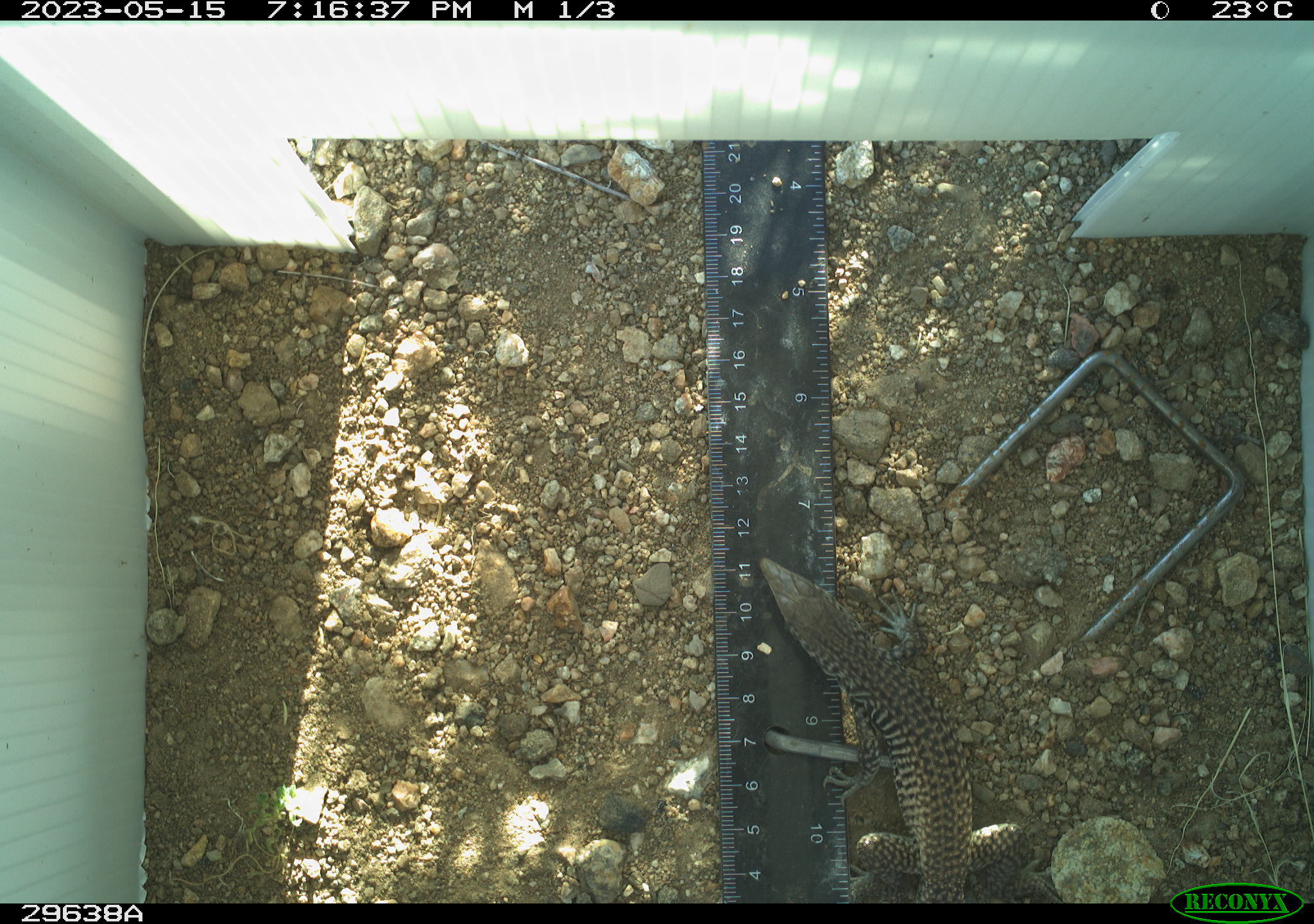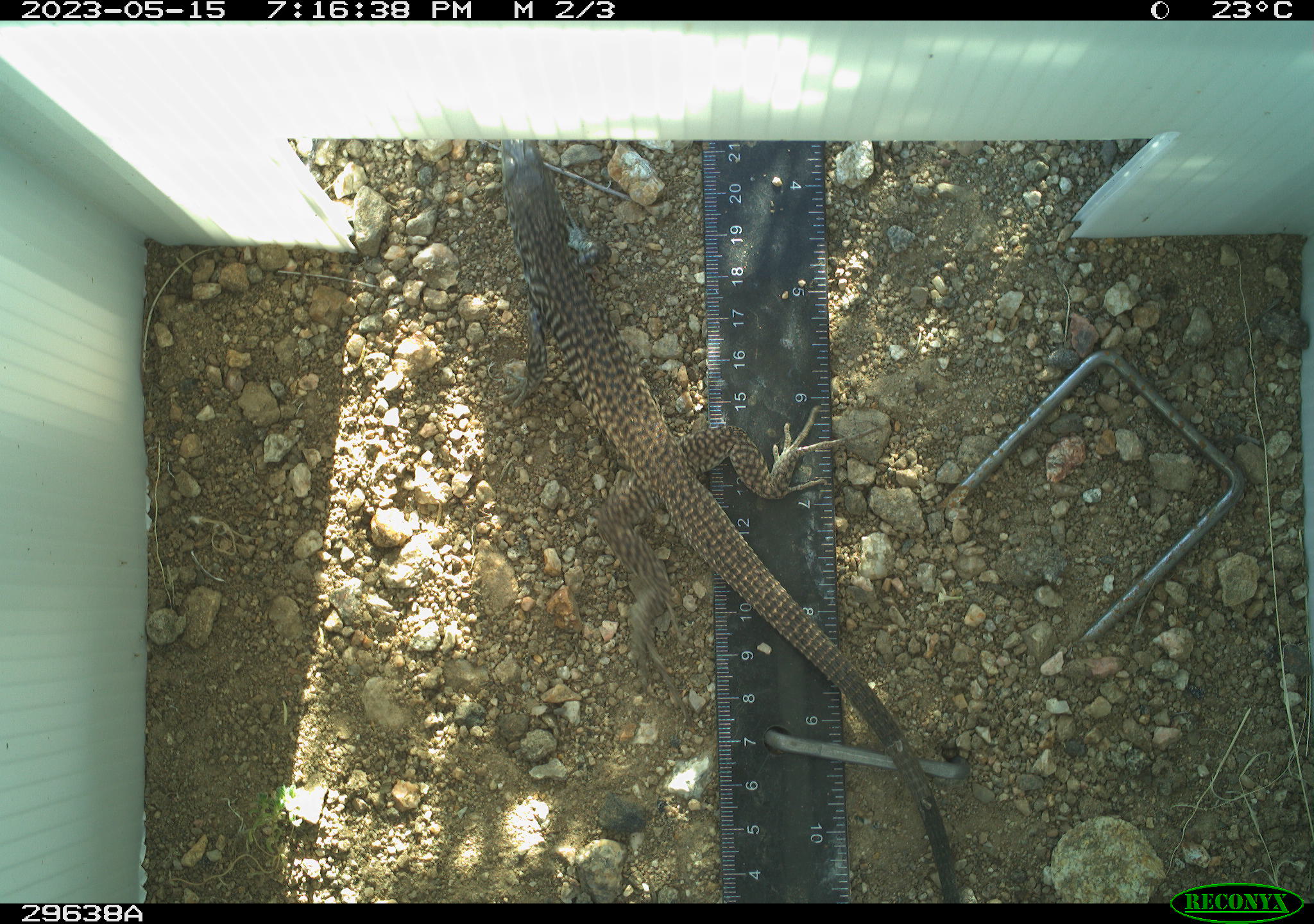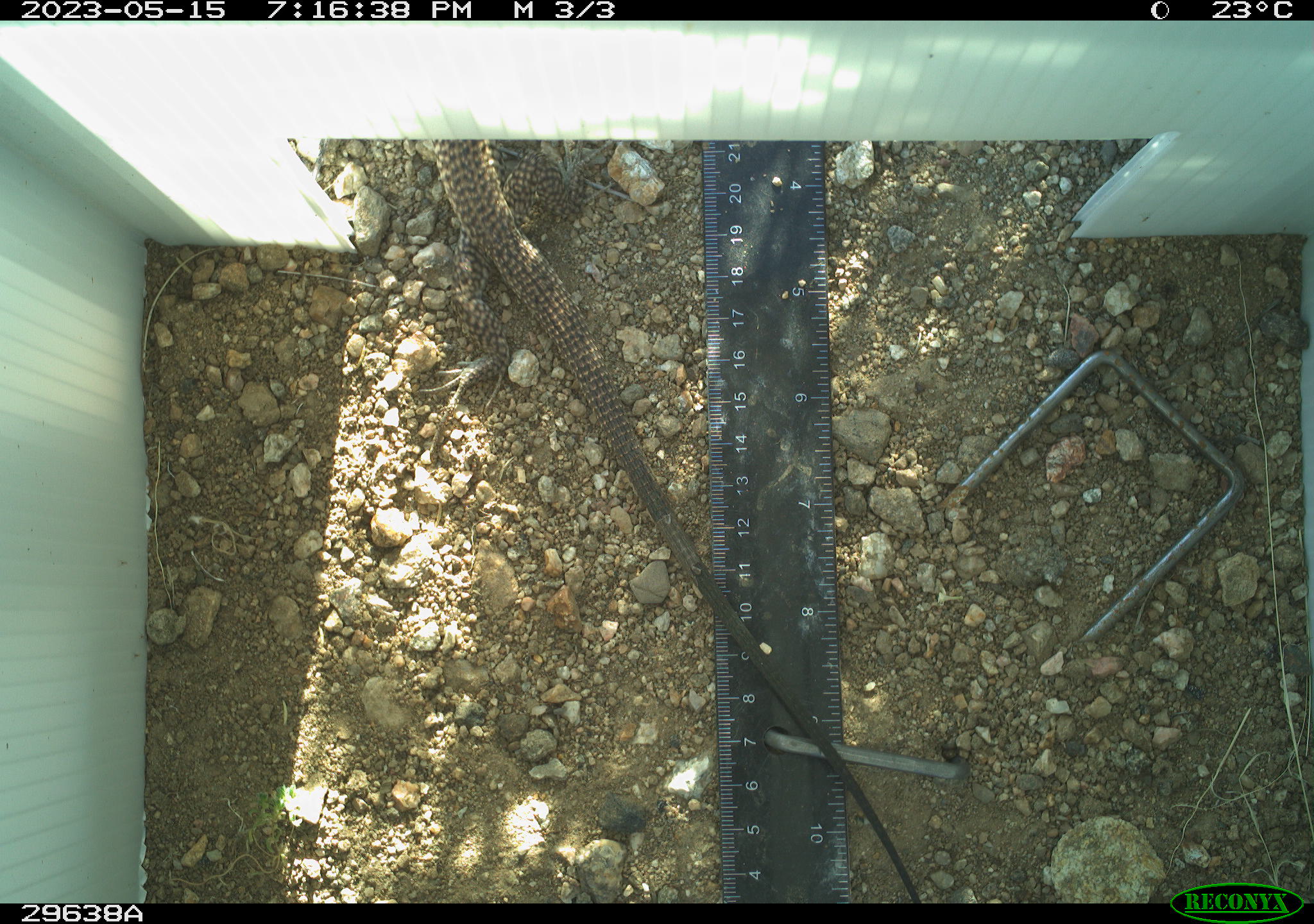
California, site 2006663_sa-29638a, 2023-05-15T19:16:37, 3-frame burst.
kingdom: Animalia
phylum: Chordata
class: Reptilia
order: Squamata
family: Teiidae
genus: Aspidoscelis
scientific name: Aspidoscelis tigris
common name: western whiptail